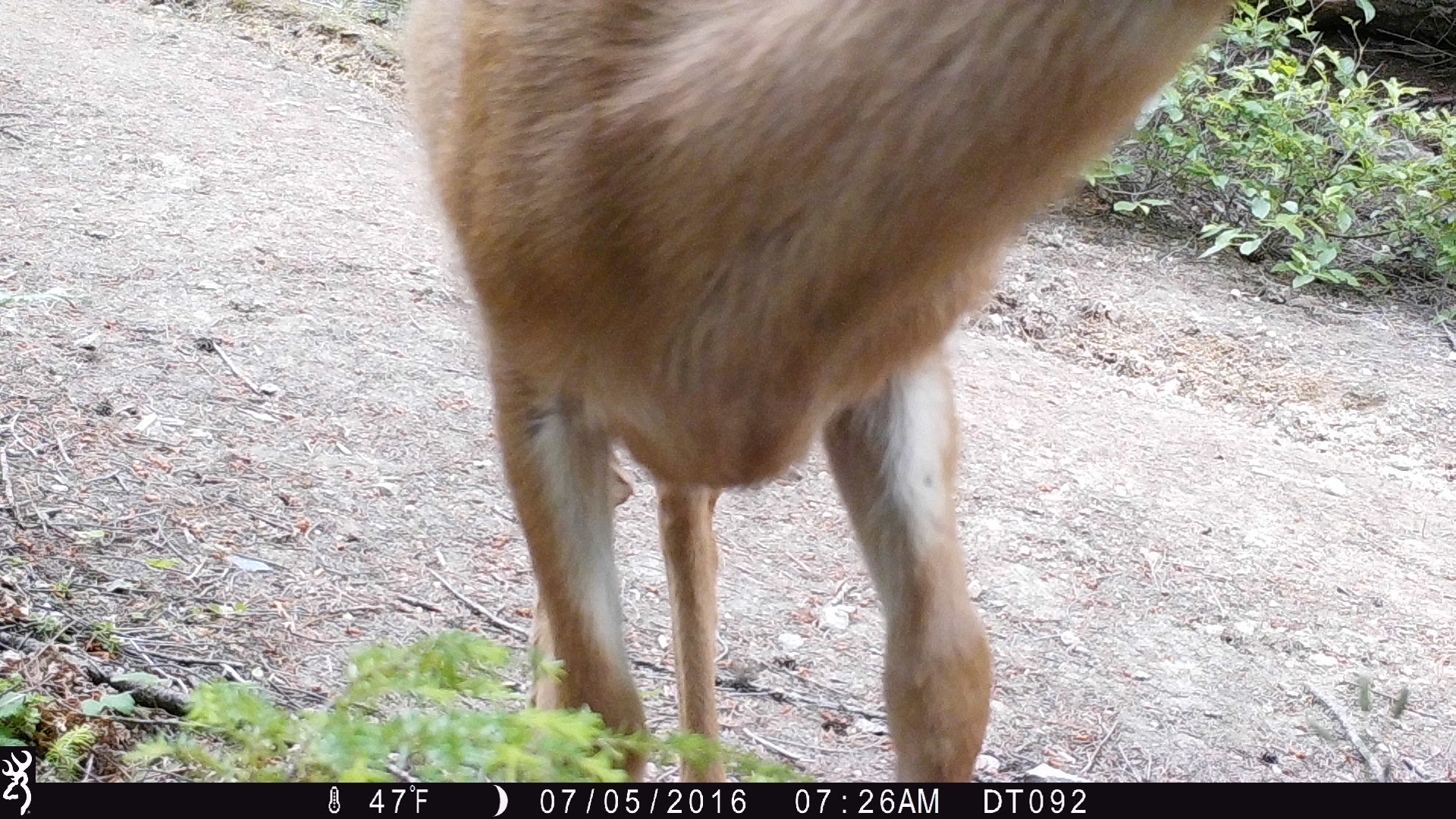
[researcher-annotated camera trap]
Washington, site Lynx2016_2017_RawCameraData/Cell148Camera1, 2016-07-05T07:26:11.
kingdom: Animalia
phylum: Chordata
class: Mammalia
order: Artiodactyla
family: Cervidae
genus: Odocoileus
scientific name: Odocoileus hemionus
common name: mule deer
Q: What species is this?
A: Odocoileus hemionus (mule deer).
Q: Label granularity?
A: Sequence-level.